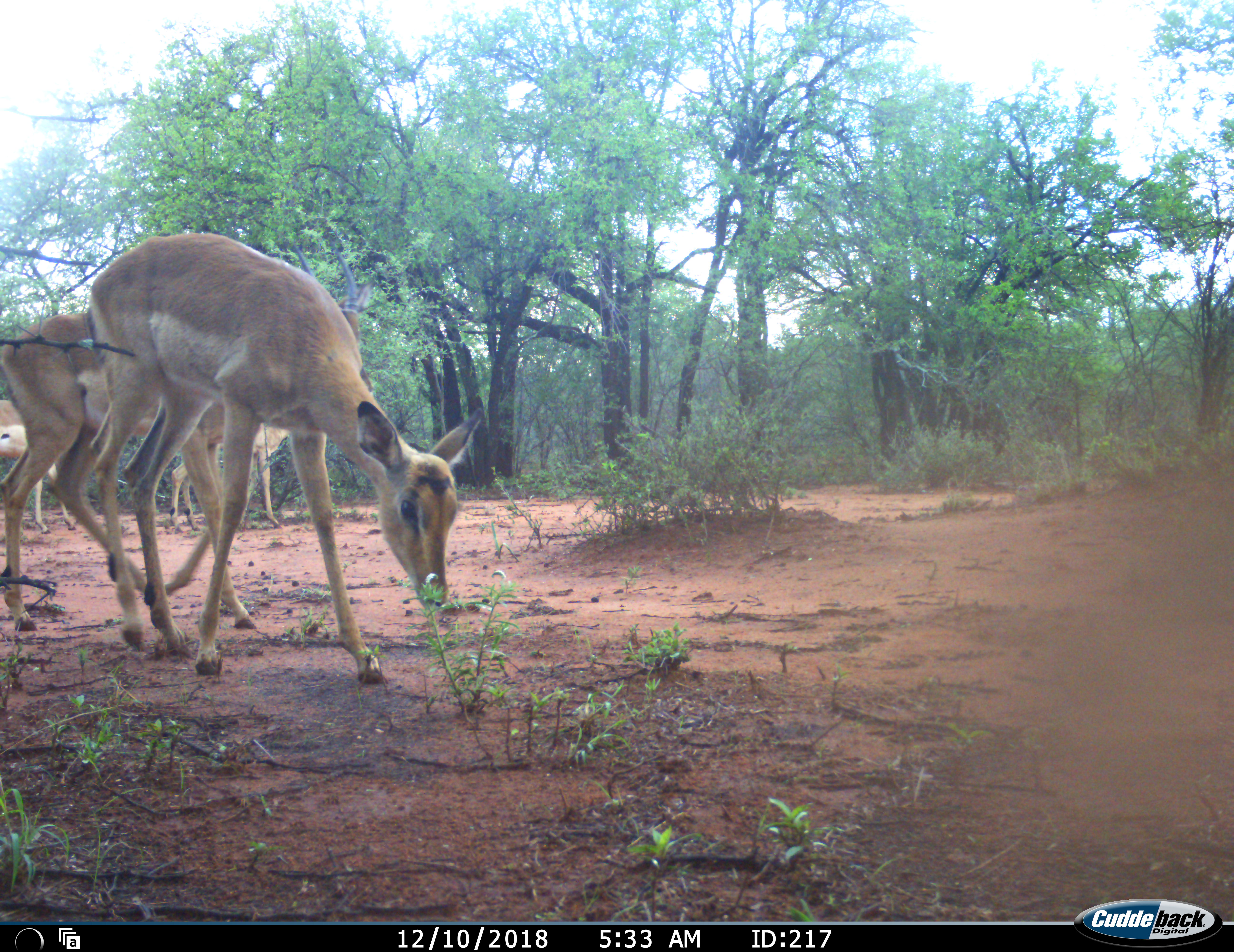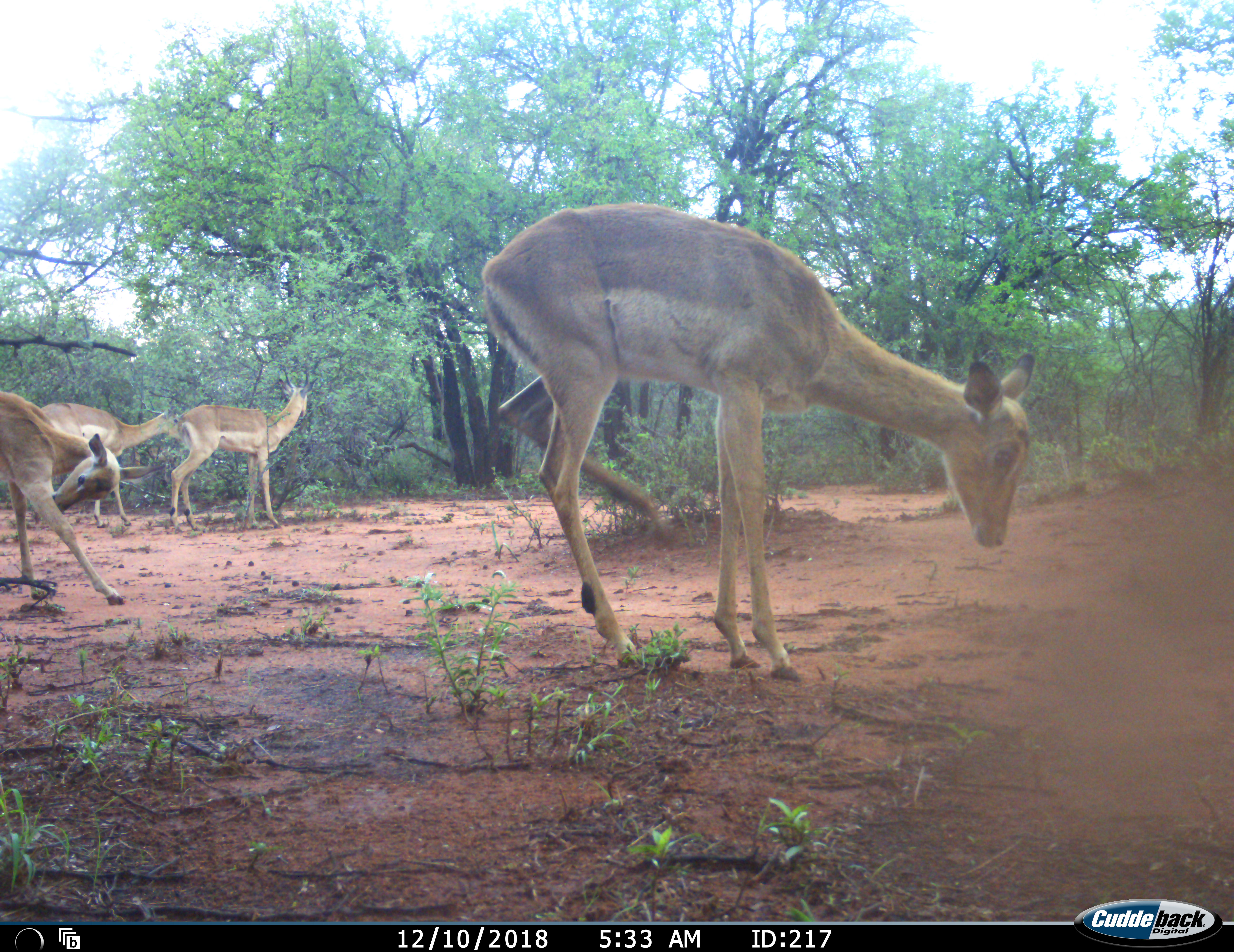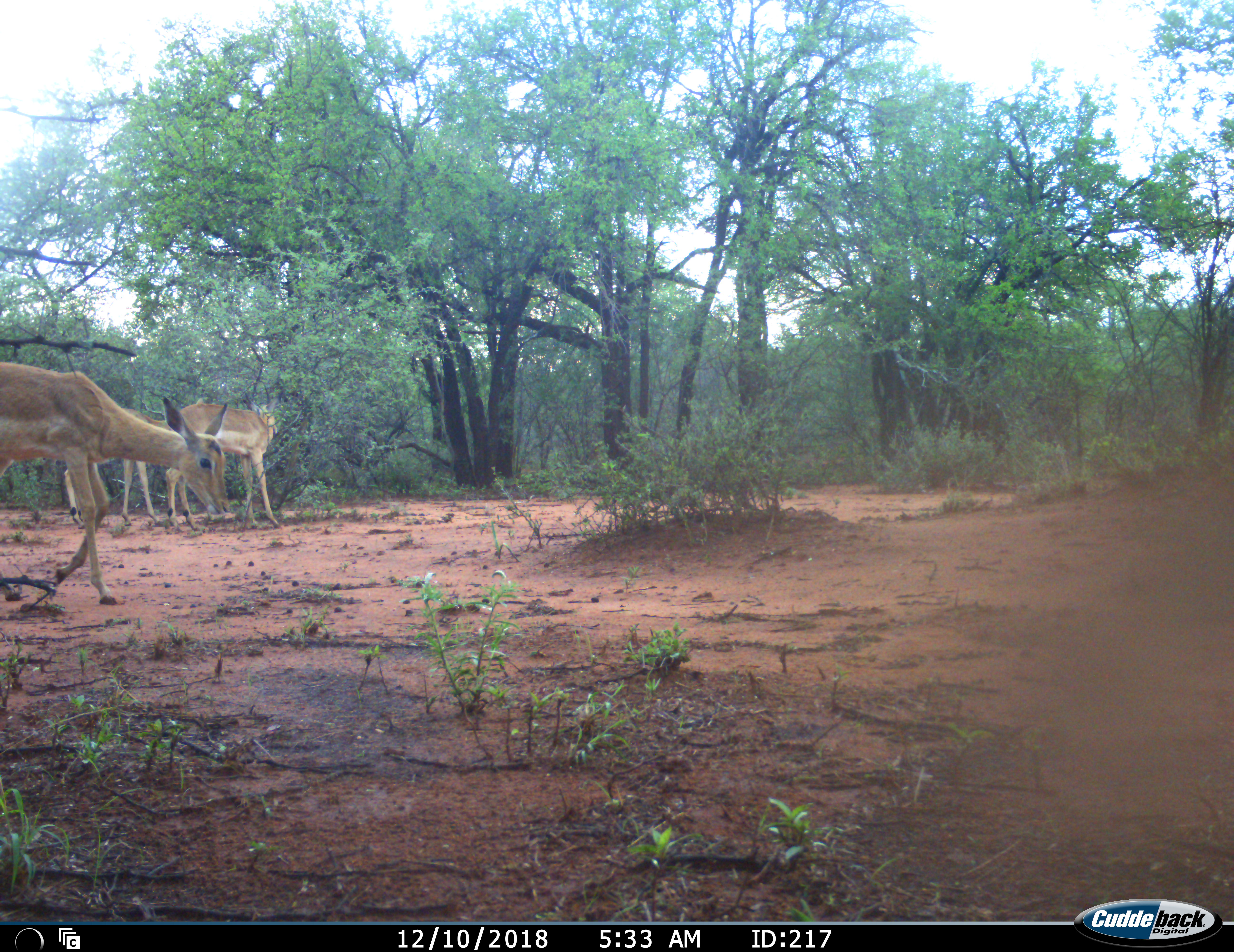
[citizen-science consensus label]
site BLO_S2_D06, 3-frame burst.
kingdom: Animalia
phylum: Chordata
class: Mammalia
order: Artiodactyla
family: Bovidae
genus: Aepyceros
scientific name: Aepyceros melampus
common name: impala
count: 4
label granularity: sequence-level